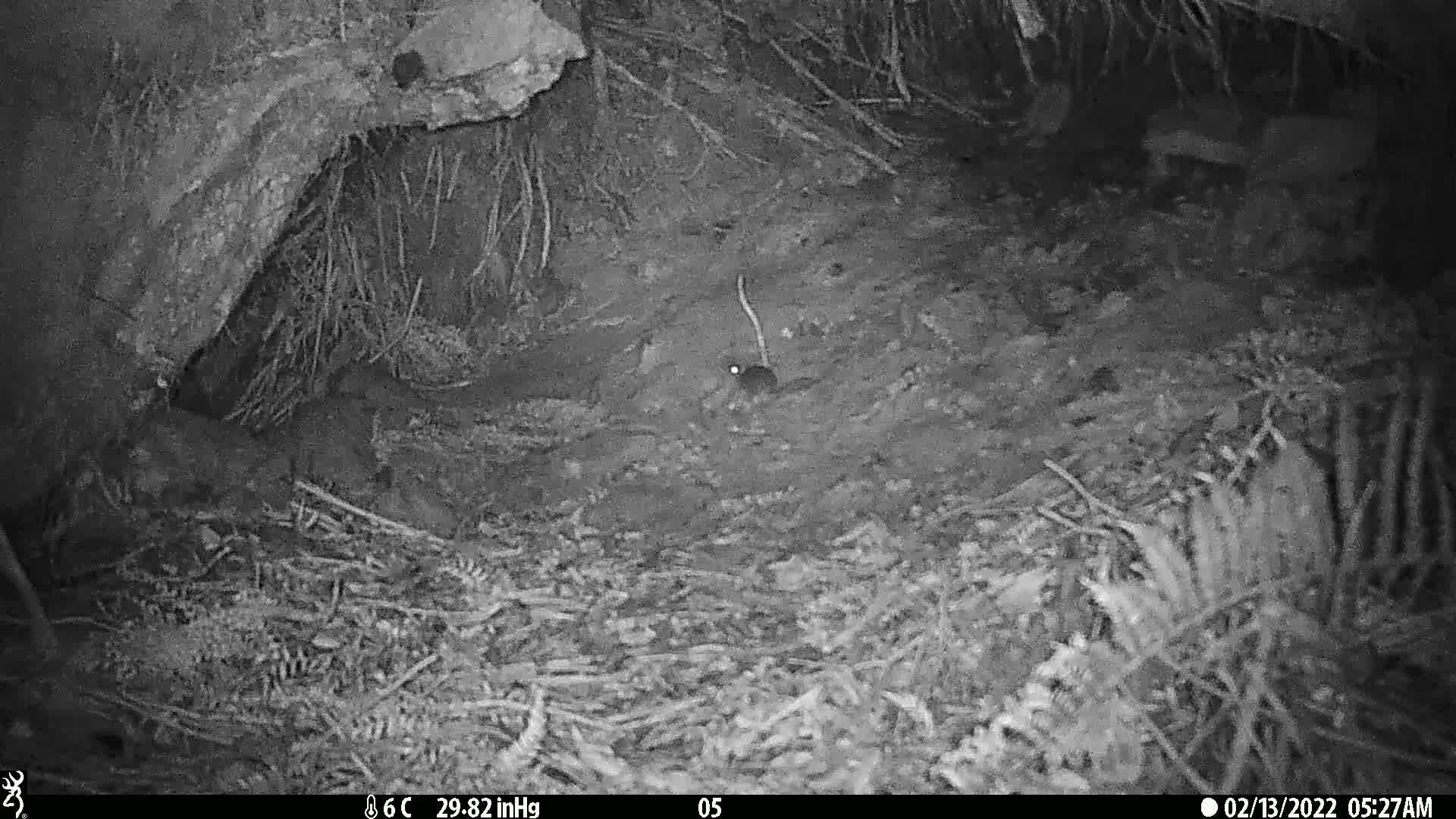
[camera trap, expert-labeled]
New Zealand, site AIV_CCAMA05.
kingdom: Animalia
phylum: Chordata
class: Mammalia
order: Rodentia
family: Muridae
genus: Mus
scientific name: Mus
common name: mouse